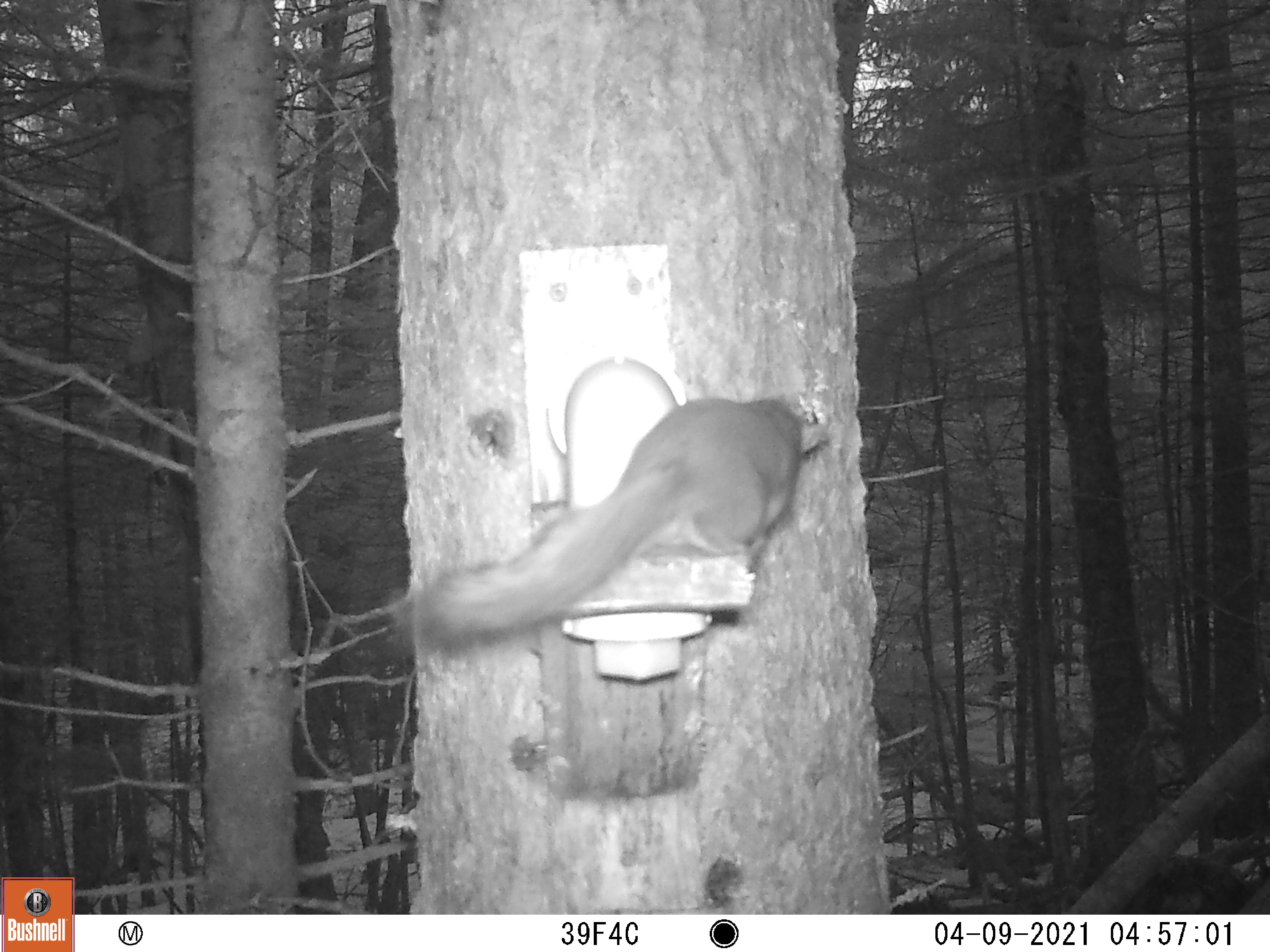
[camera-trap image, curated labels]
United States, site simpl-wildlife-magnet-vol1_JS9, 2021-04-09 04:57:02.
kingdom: Animalia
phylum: Chordata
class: Mammalia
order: Rodentia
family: Sciuridae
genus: Tamiasciurus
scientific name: Tamiasciurus hudsonicus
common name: red squirrel